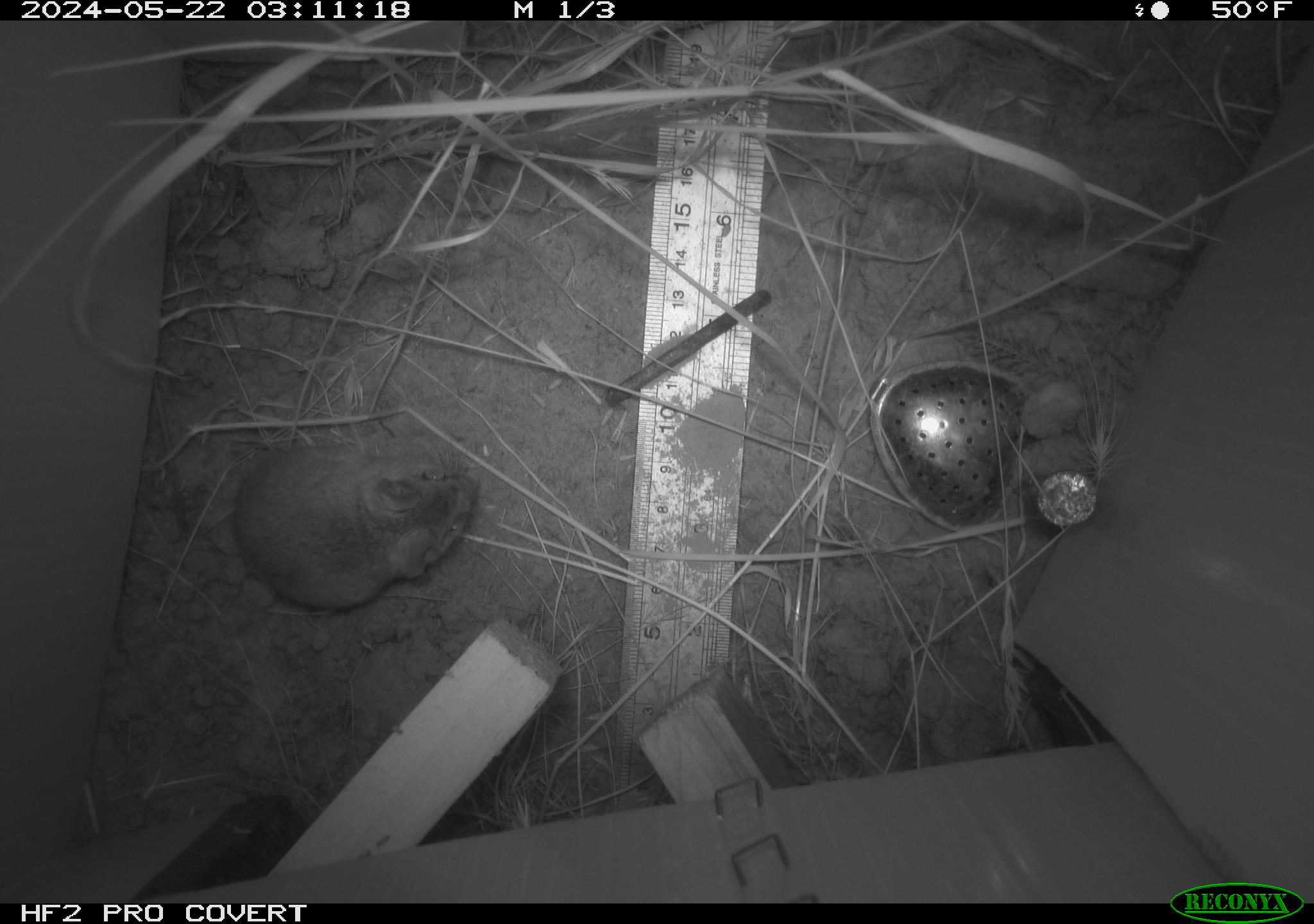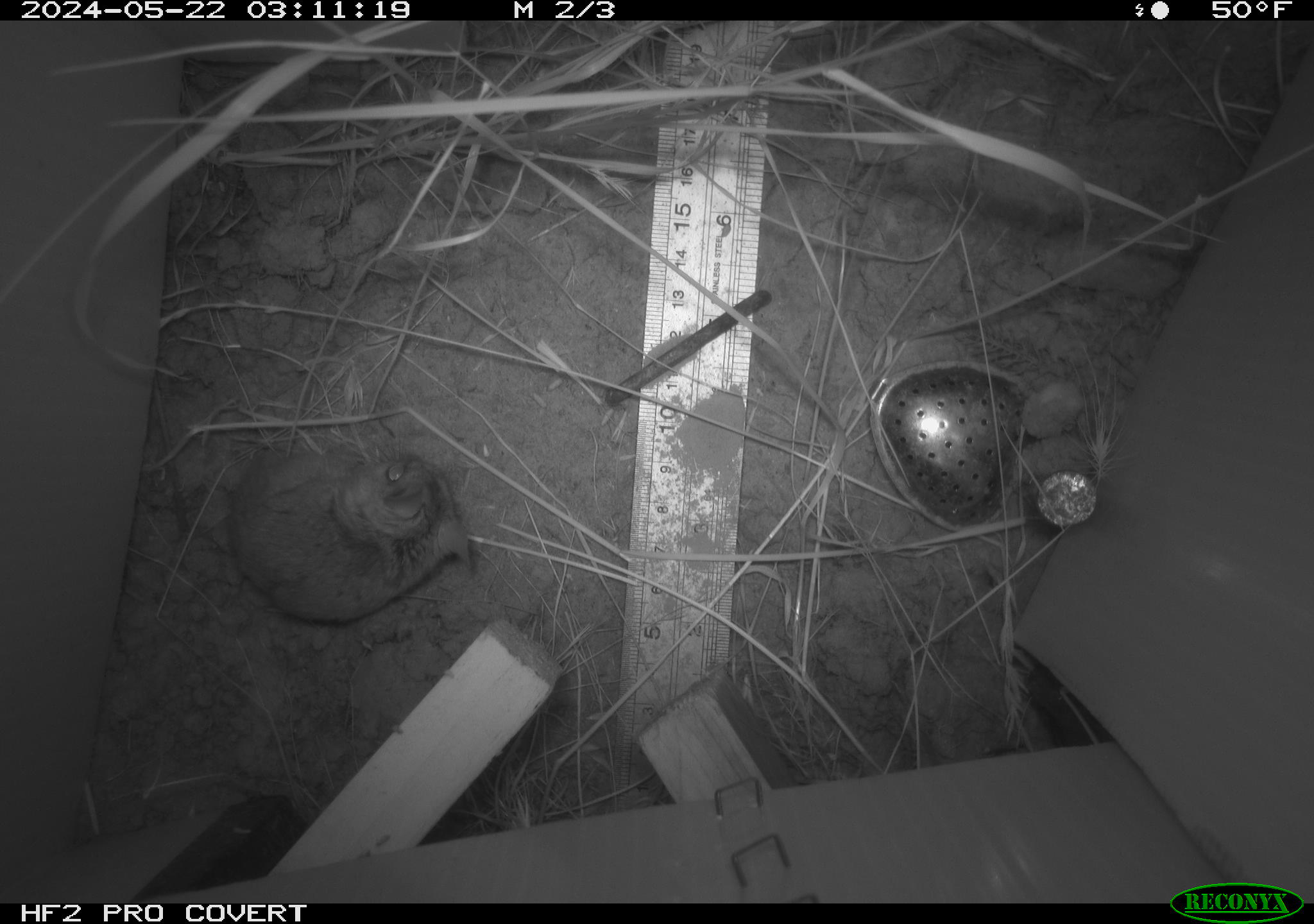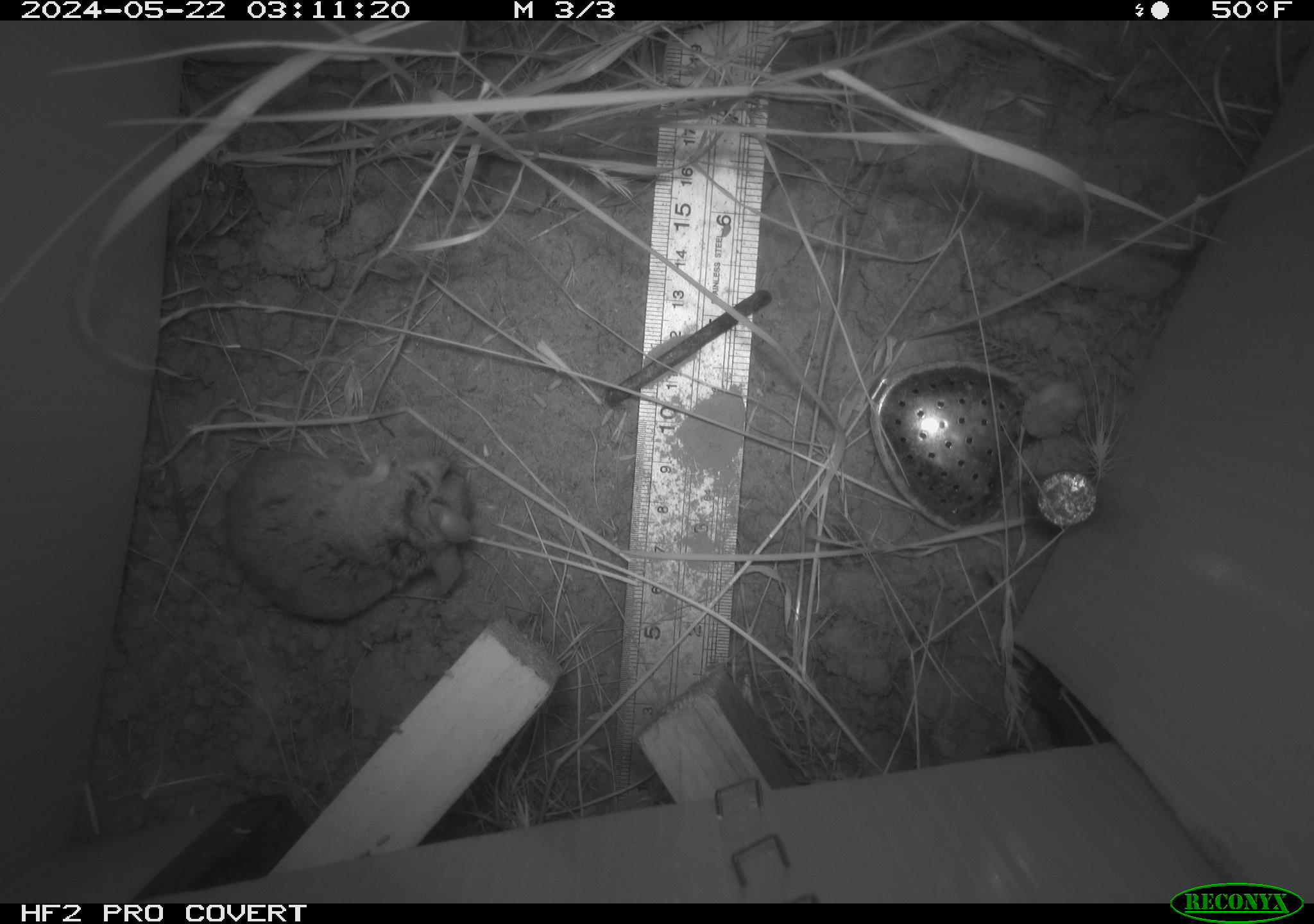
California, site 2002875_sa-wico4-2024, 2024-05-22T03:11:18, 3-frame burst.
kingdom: Animalia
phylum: Chordata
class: Mammalia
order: Rodentia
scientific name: Rodentia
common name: rodent